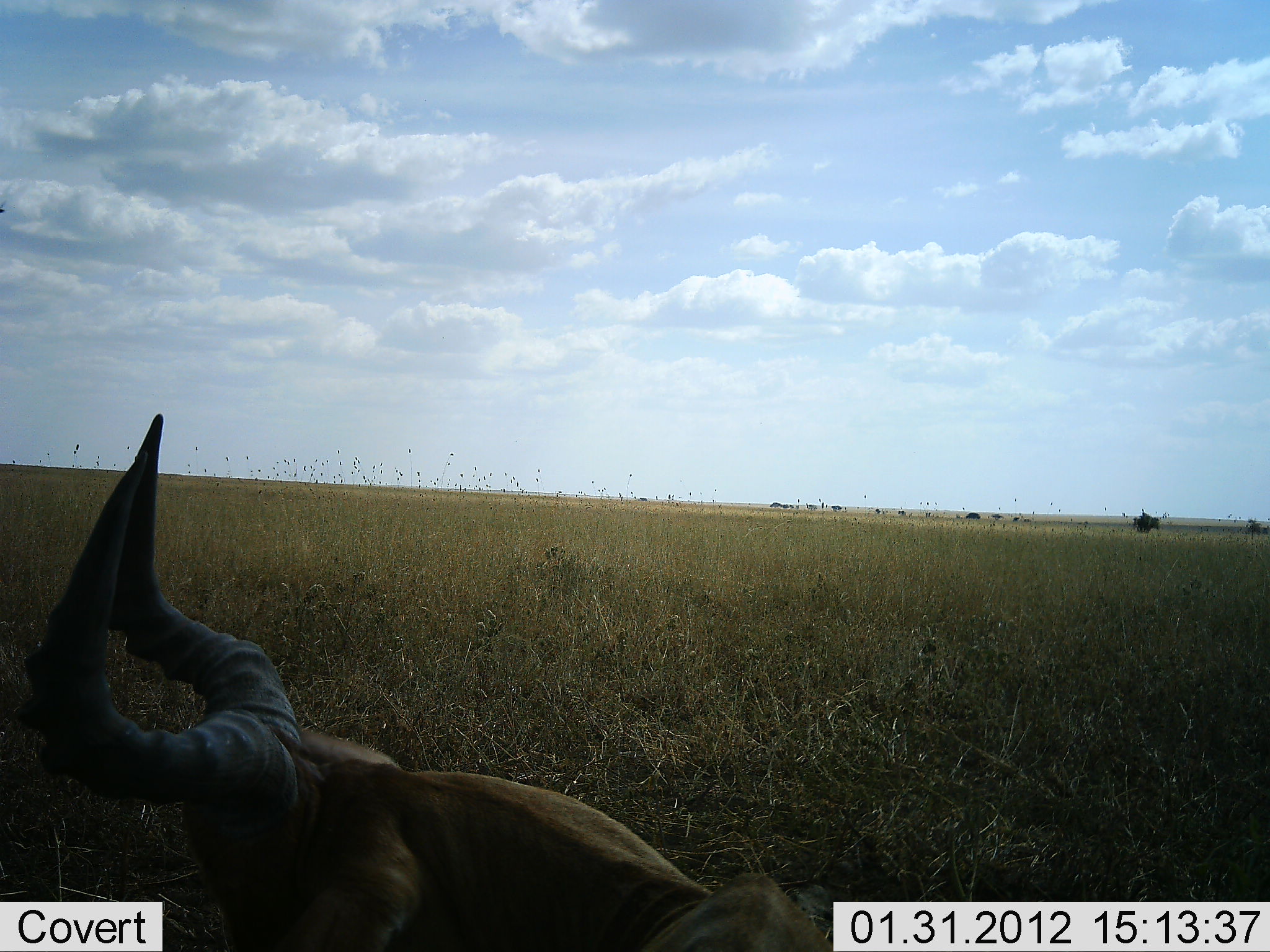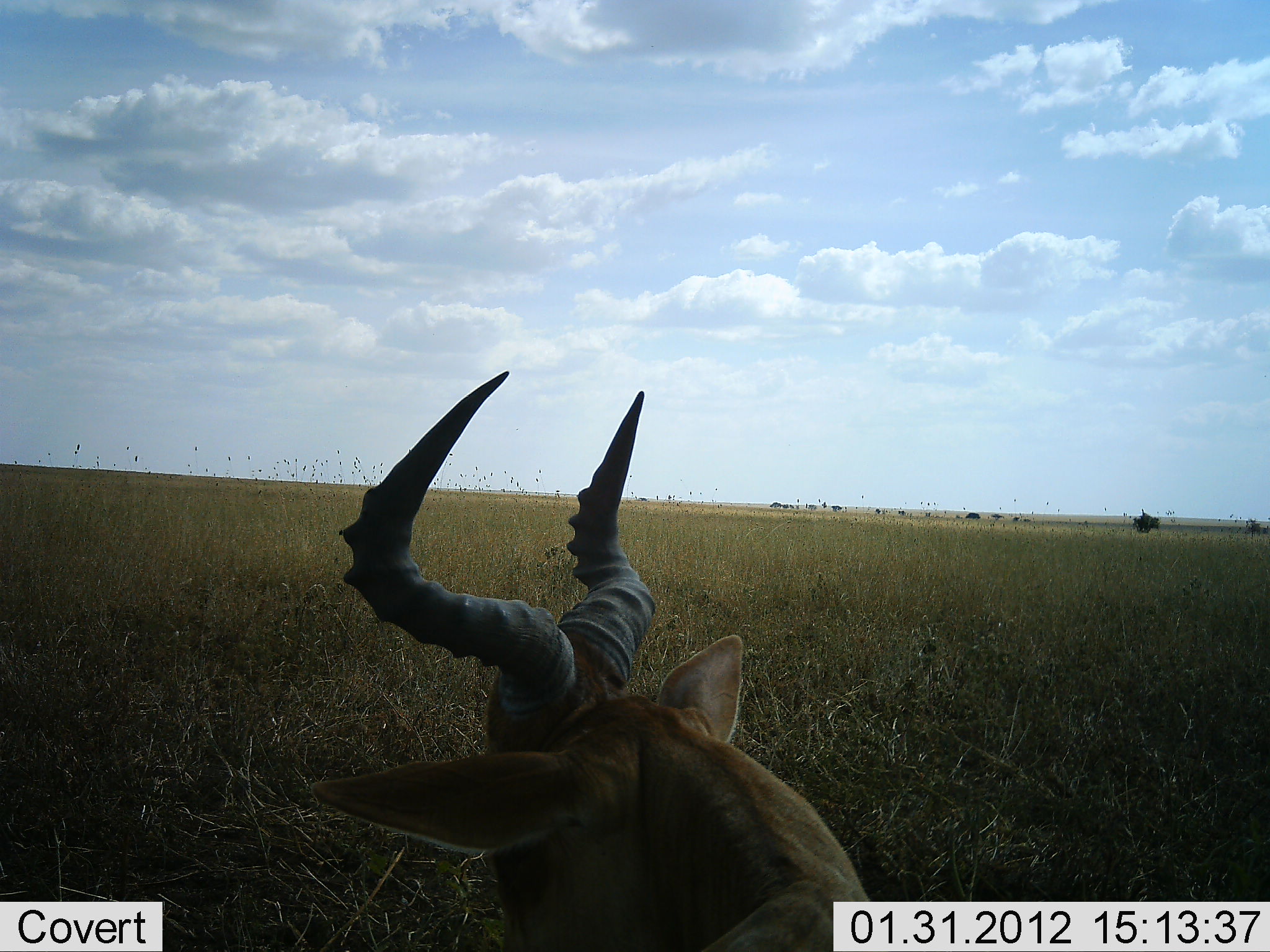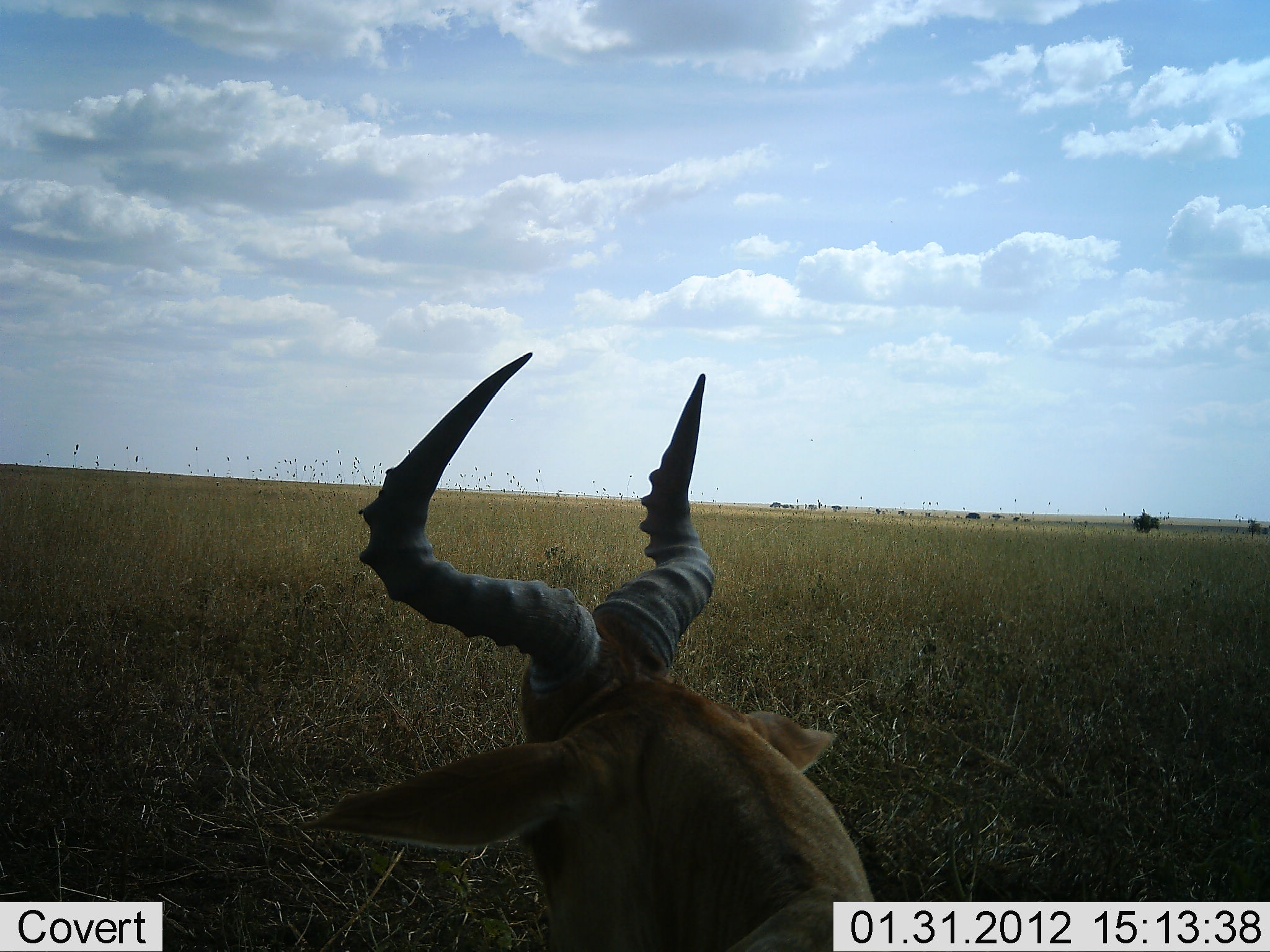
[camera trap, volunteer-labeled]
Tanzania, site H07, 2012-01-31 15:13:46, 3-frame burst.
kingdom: Animalia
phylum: Chordata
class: Mammalia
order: Artiodactyla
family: Bovidae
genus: Alcelaphus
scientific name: Alcelaphus buselaphus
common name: hartebeest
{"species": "hartebeest (Alcelaphus buselaphus)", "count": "1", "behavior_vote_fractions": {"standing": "36%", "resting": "60%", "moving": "0%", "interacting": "0%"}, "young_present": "0%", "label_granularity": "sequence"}